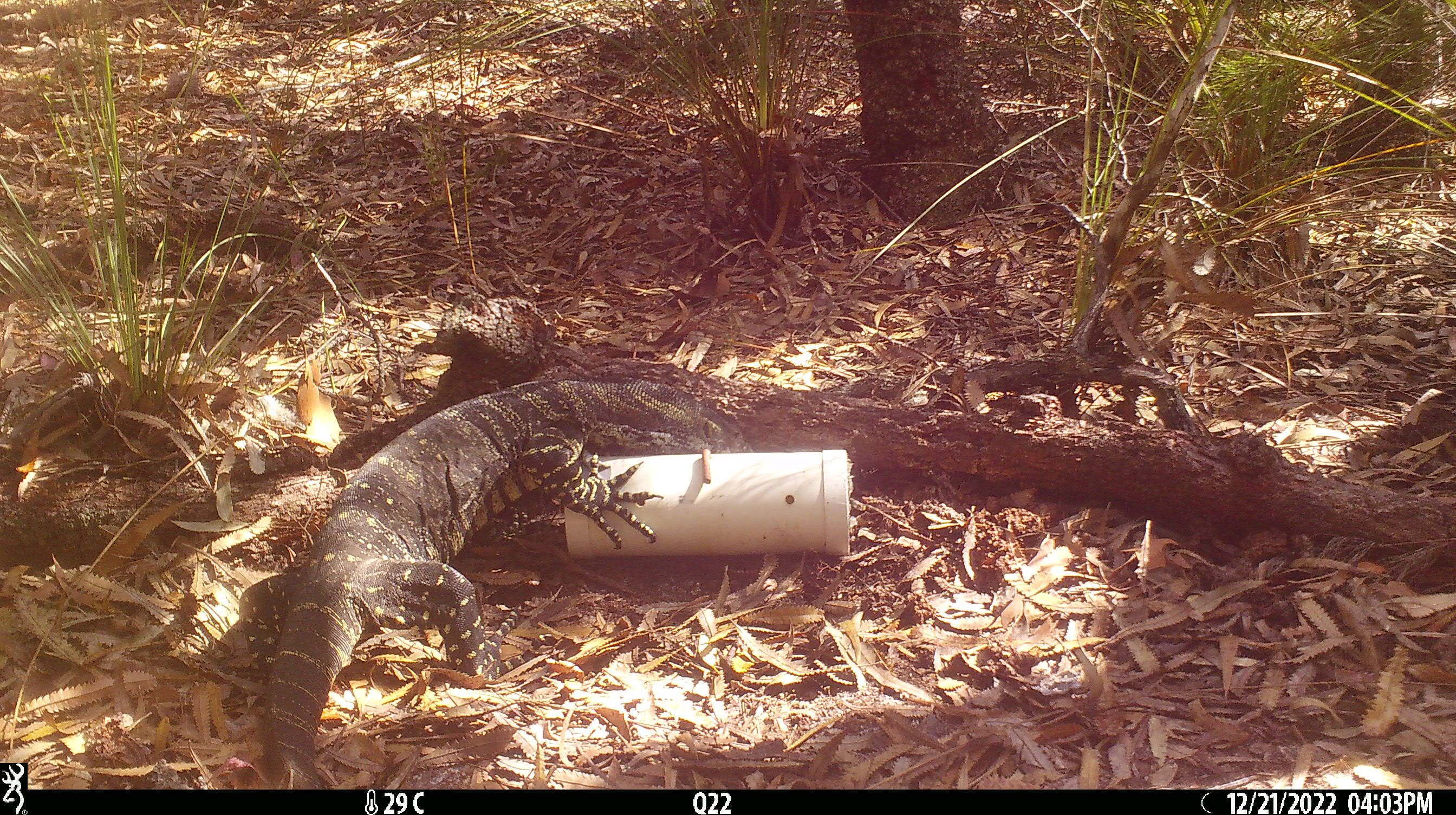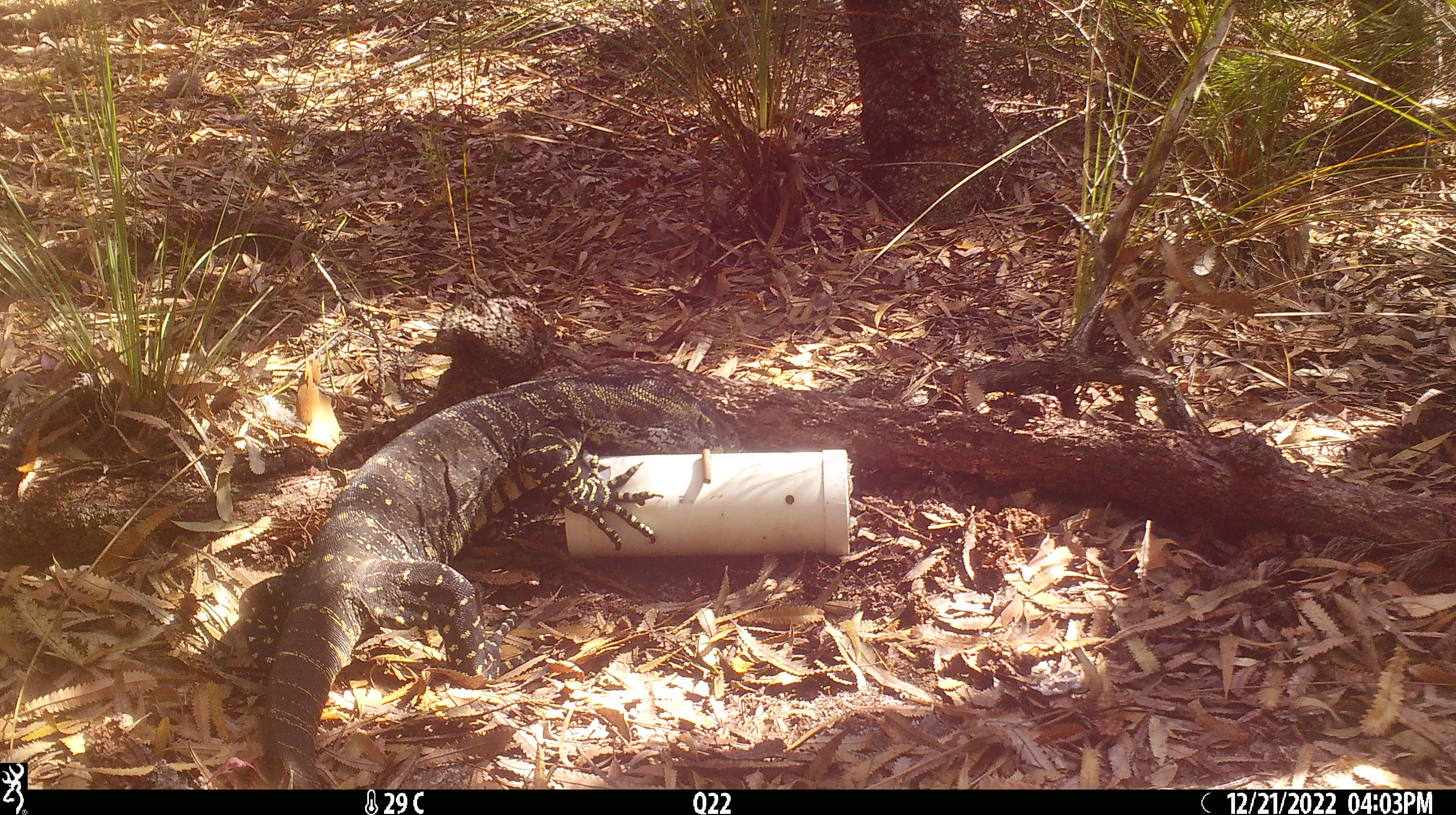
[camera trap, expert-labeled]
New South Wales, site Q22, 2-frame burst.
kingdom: Animalia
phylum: Chordata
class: Reptilia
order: Squamata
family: Varanidae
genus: Varanus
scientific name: Varanus varius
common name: lace monitor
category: goanna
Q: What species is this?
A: Goanna (lace monitor) (Varanus varius).